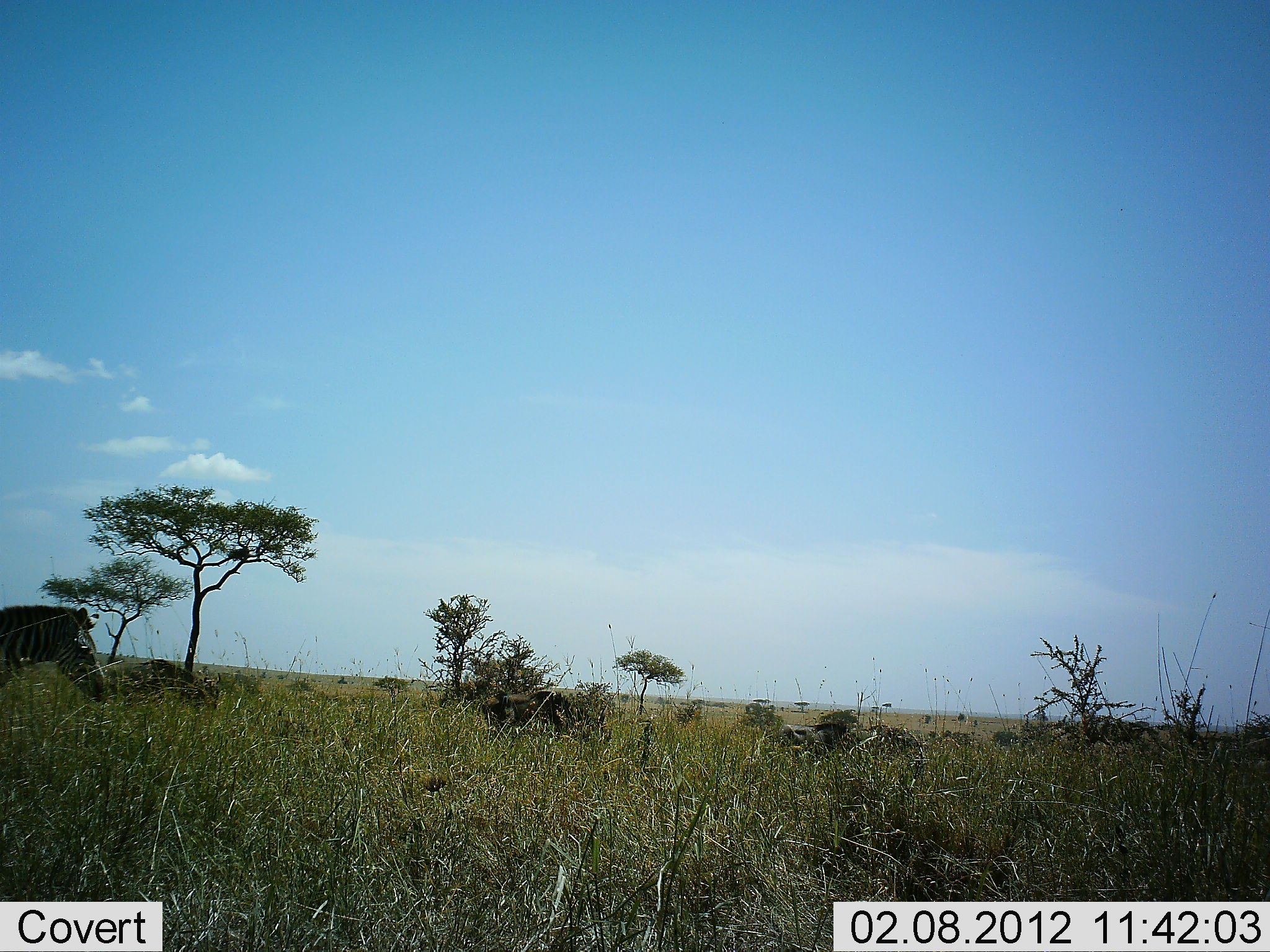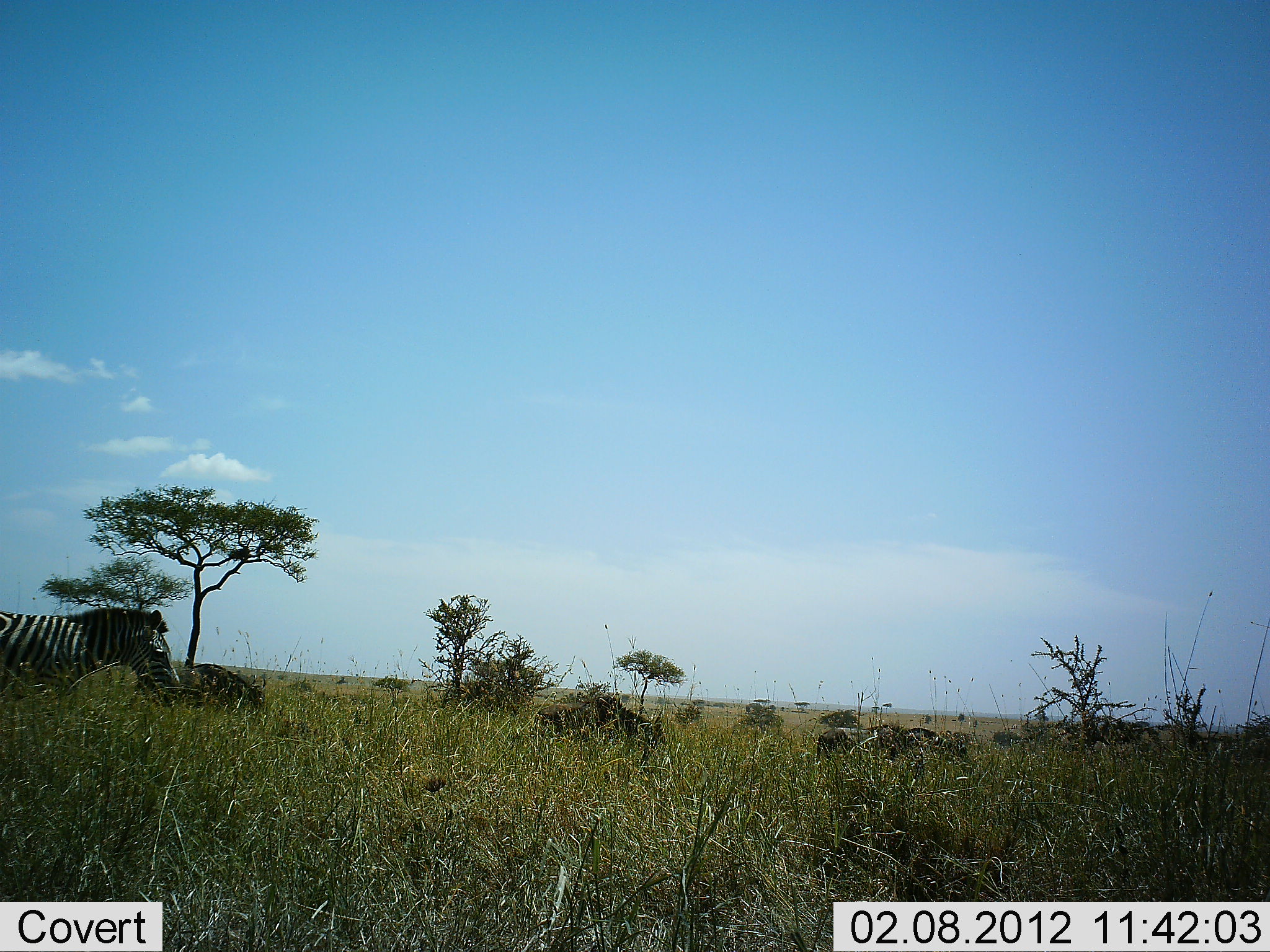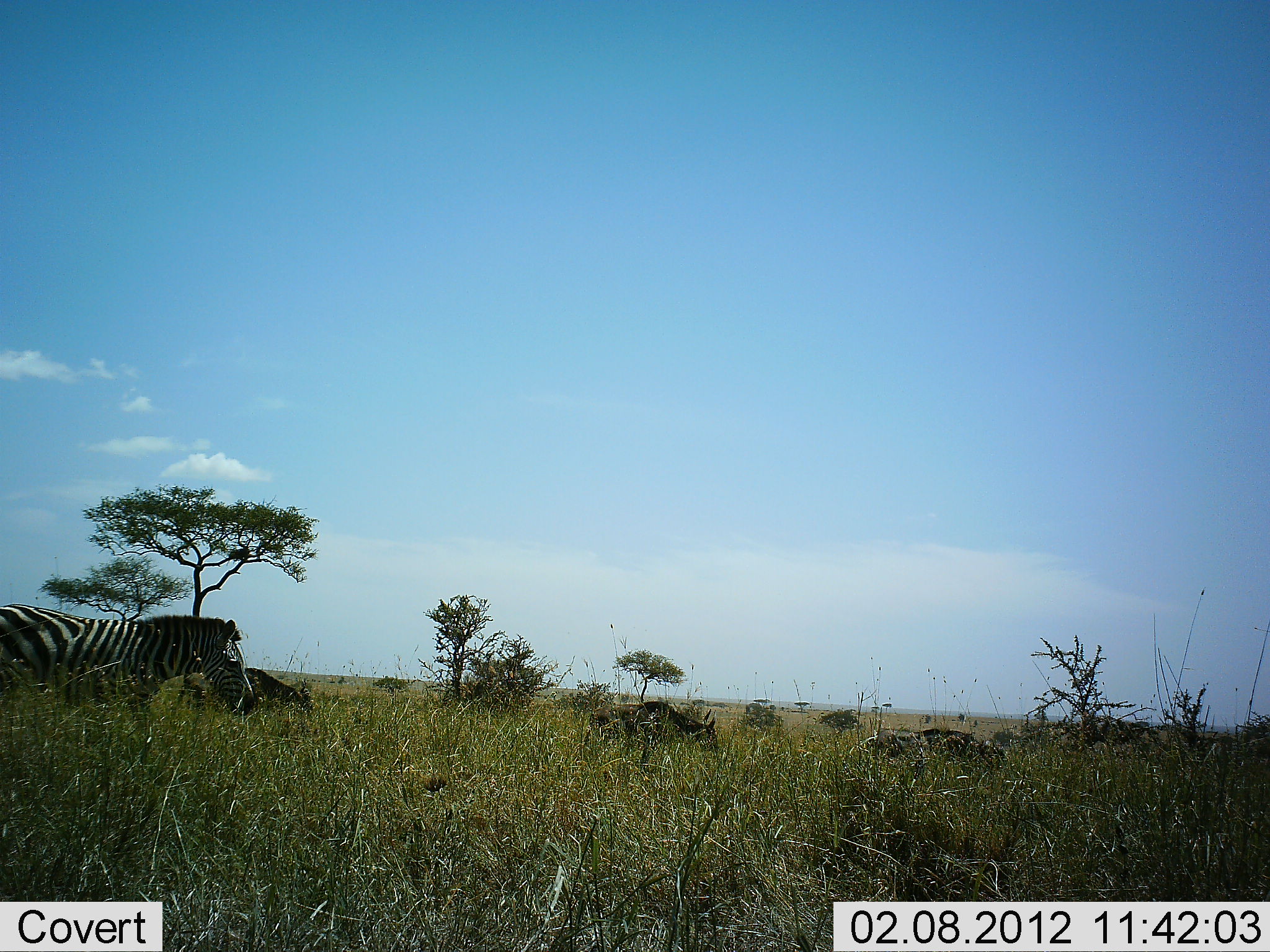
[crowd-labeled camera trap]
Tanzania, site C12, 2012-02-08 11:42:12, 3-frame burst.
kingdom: Animalia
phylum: Chordata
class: Mammalia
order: Artiodactyla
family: Bovidae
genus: Connochaetes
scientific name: Connochaetes taurinus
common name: blue wildebeest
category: wildebeest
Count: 4.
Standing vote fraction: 0%.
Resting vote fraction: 0%.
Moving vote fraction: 100%.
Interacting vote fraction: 0%.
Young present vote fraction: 0%.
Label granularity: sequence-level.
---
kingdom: Animalia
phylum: Chordata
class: Mammalia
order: Perissodactyla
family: Equidae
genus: Equus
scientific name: Equus quagga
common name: plains zebra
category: zebra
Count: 1.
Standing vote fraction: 4%.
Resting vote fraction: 0%.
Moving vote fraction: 96%.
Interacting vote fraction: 0%.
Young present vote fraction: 0%.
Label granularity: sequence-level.